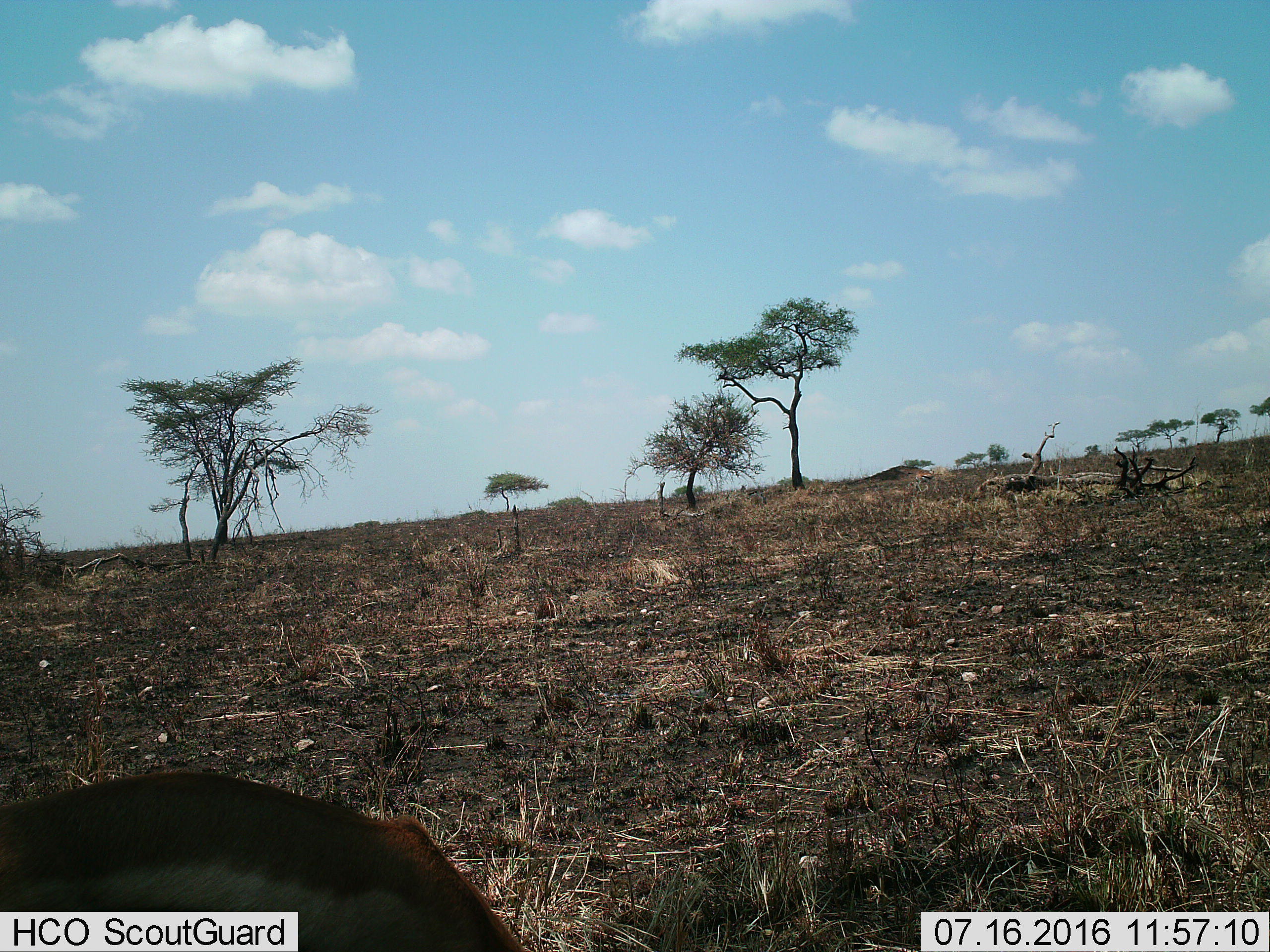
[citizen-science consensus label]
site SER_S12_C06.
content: unidentified animal